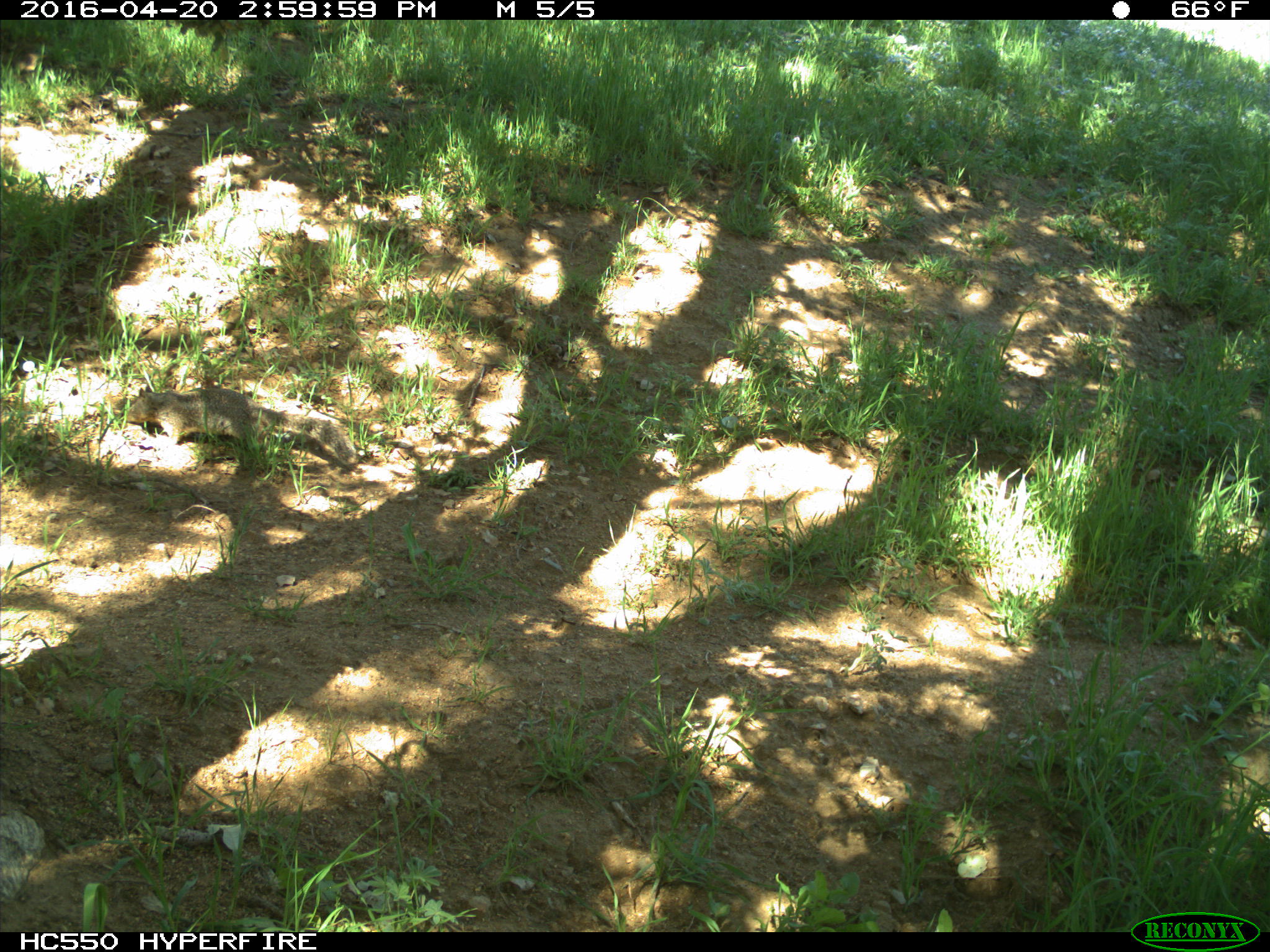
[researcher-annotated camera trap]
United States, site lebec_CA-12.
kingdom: Animalia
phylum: Chordata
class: Mammalia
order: Rodentia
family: Sciuridae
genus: Otospermophilus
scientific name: Otospermophilus beecheyi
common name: california ground squirrel